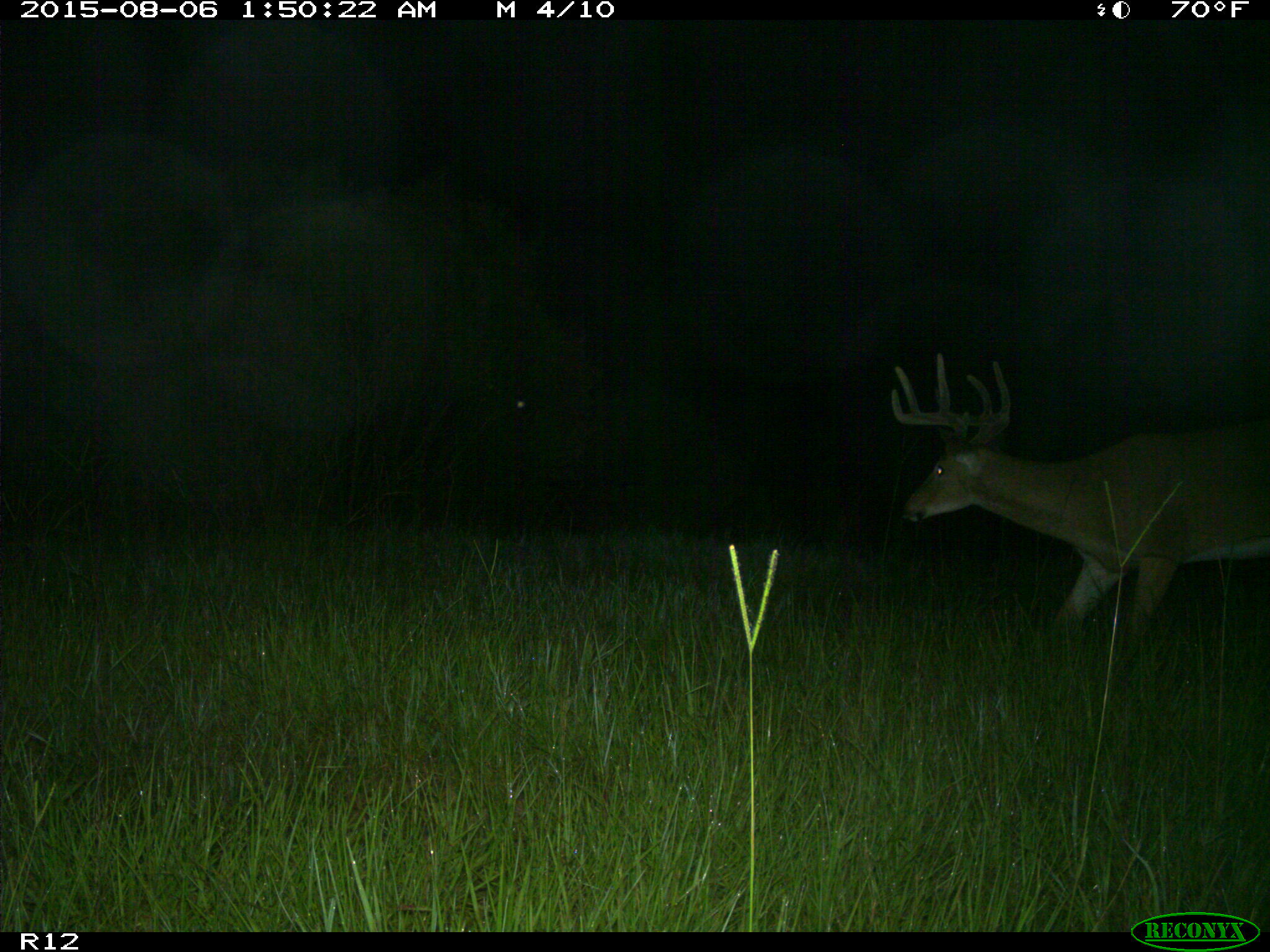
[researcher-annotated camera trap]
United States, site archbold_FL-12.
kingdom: Animalia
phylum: Chordata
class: Mammalia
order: Artiodactyla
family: Cervidae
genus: Odocoileus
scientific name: Odocoileus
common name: deer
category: unidentified deer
Unidentified deer (deer) (Odocoileus).